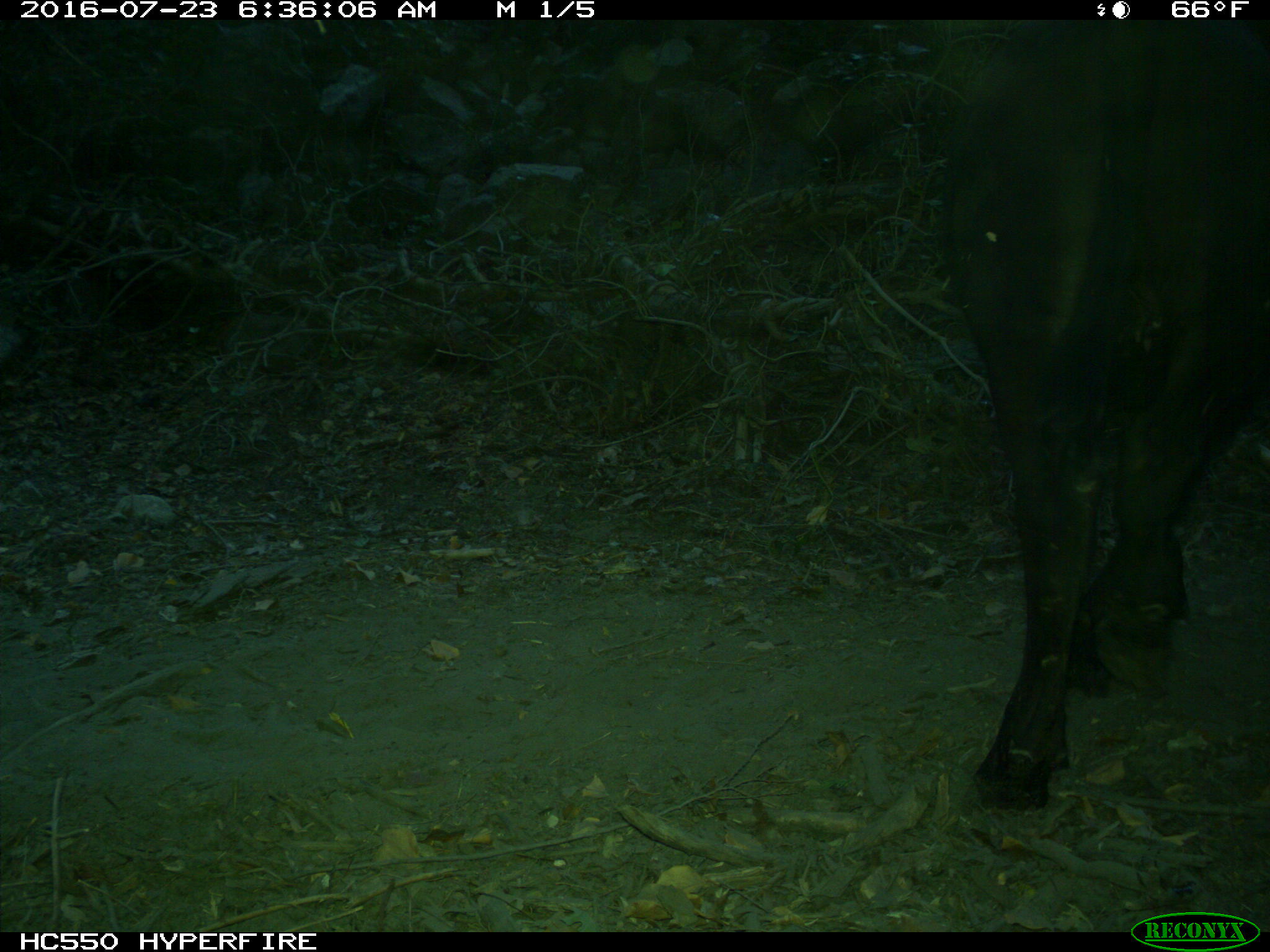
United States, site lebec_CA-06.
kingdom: Animalia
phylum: Chordata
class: Mammalia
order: Artiodactyla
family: Bovidae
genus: Bos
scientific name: Bos taurus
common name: domestic cow